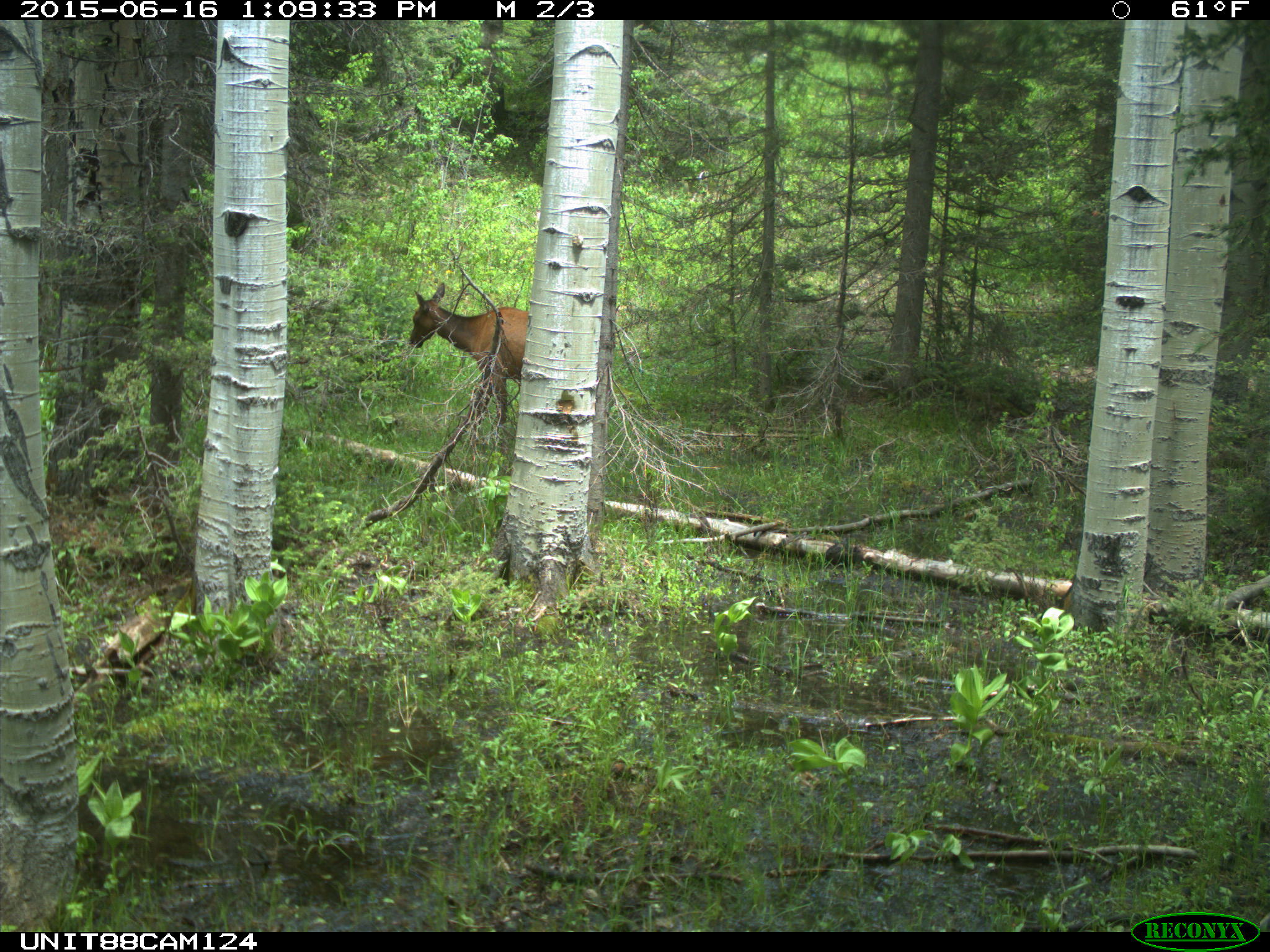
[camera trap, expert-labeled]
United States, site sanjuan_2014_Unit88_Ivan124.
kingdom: Animalia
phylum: Chordata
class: Mammalia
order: Artiodactyla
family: Cervidae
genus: Cervus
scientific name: Cervus elaphus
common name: red deer